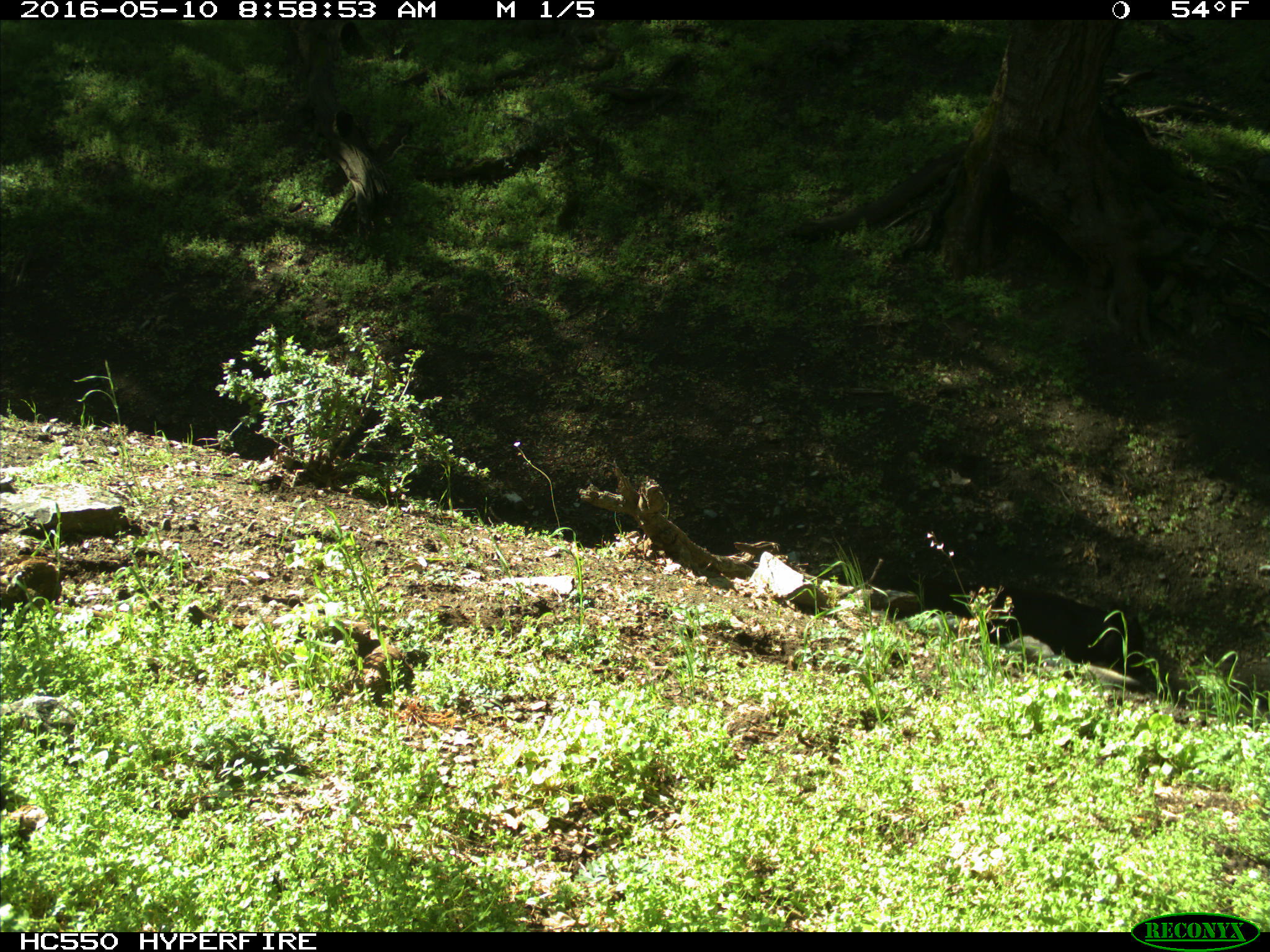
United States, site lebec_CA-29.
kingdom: Animalia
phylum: Chordata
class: Mammalia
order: Artiodactyla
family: Bovidae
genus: Bos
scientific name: Bos taurus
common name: domestic cow